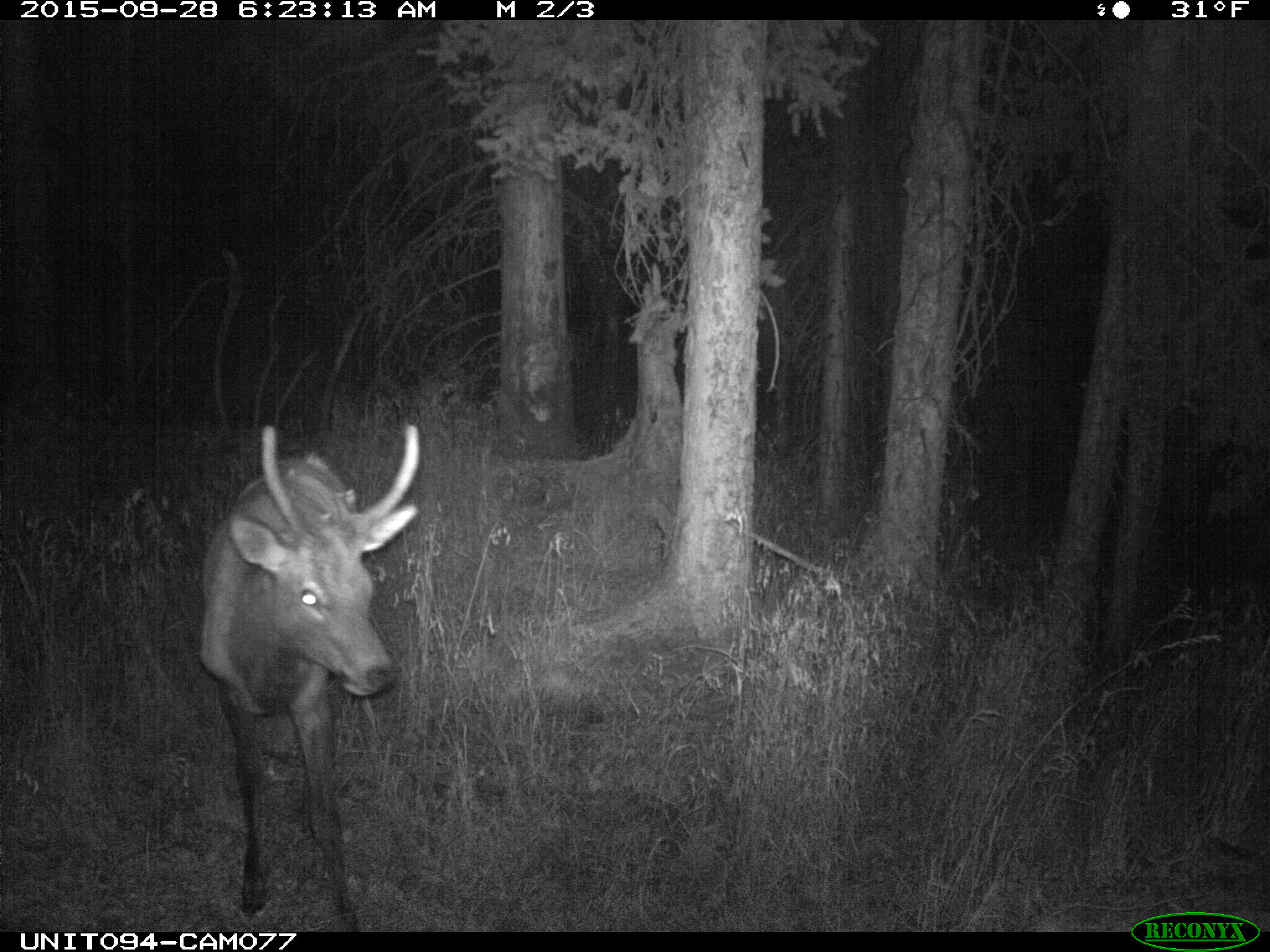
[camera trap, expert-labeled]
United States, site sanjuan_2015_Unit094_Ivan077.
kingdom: Animalia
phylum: Chordata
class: Mammalia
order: Artiodactyla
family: Cervidae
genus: Cervus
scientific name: Cervus elaphus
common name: red deer